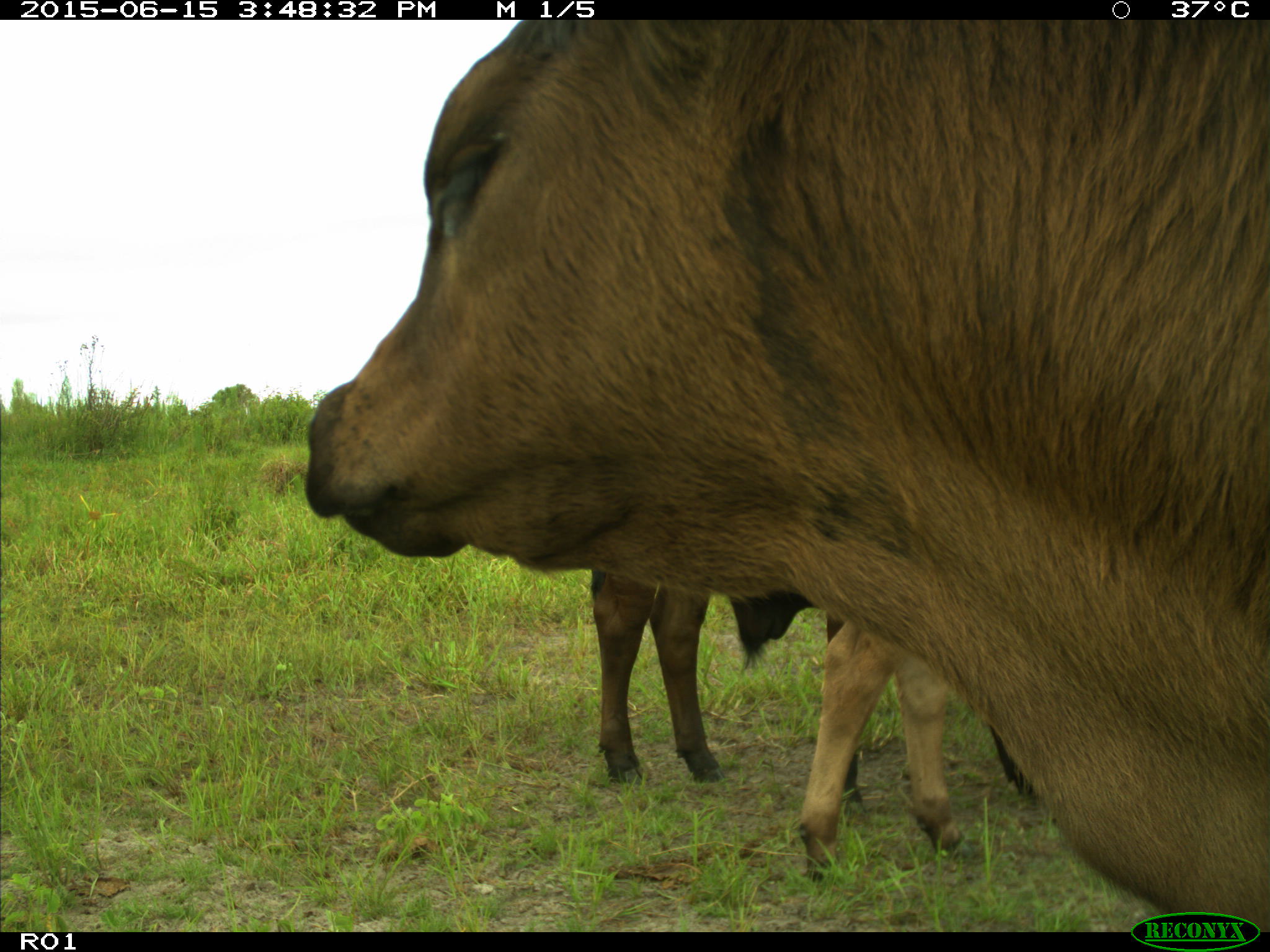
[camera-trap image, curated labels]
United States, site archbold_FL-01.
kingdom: Animalia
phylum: Chordata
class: Mammalia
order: Artiodactyla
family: Bovidae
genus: Bos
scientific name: Bos taurus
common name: domestic cow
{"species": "Bos taurus (domestic cow)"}